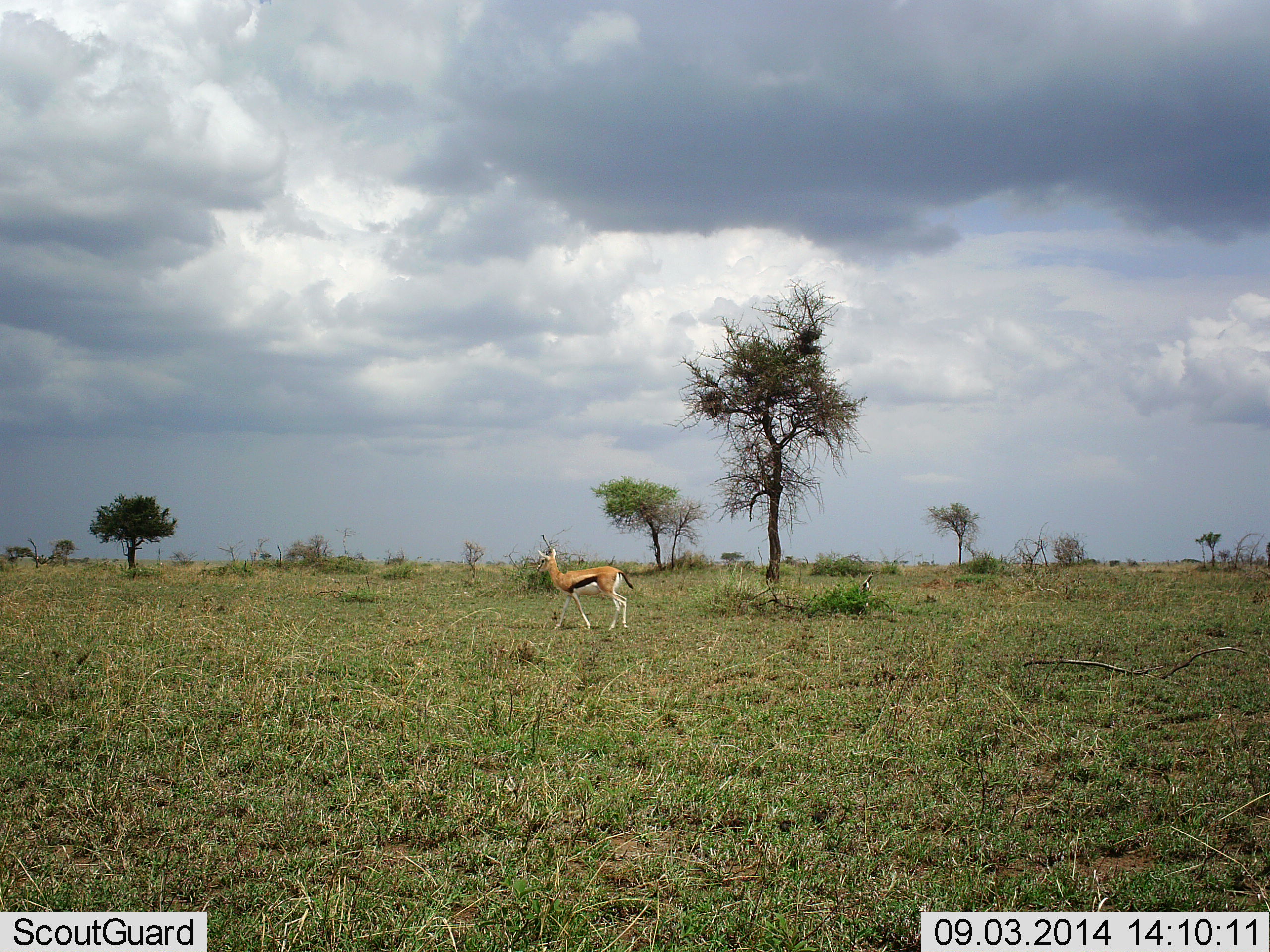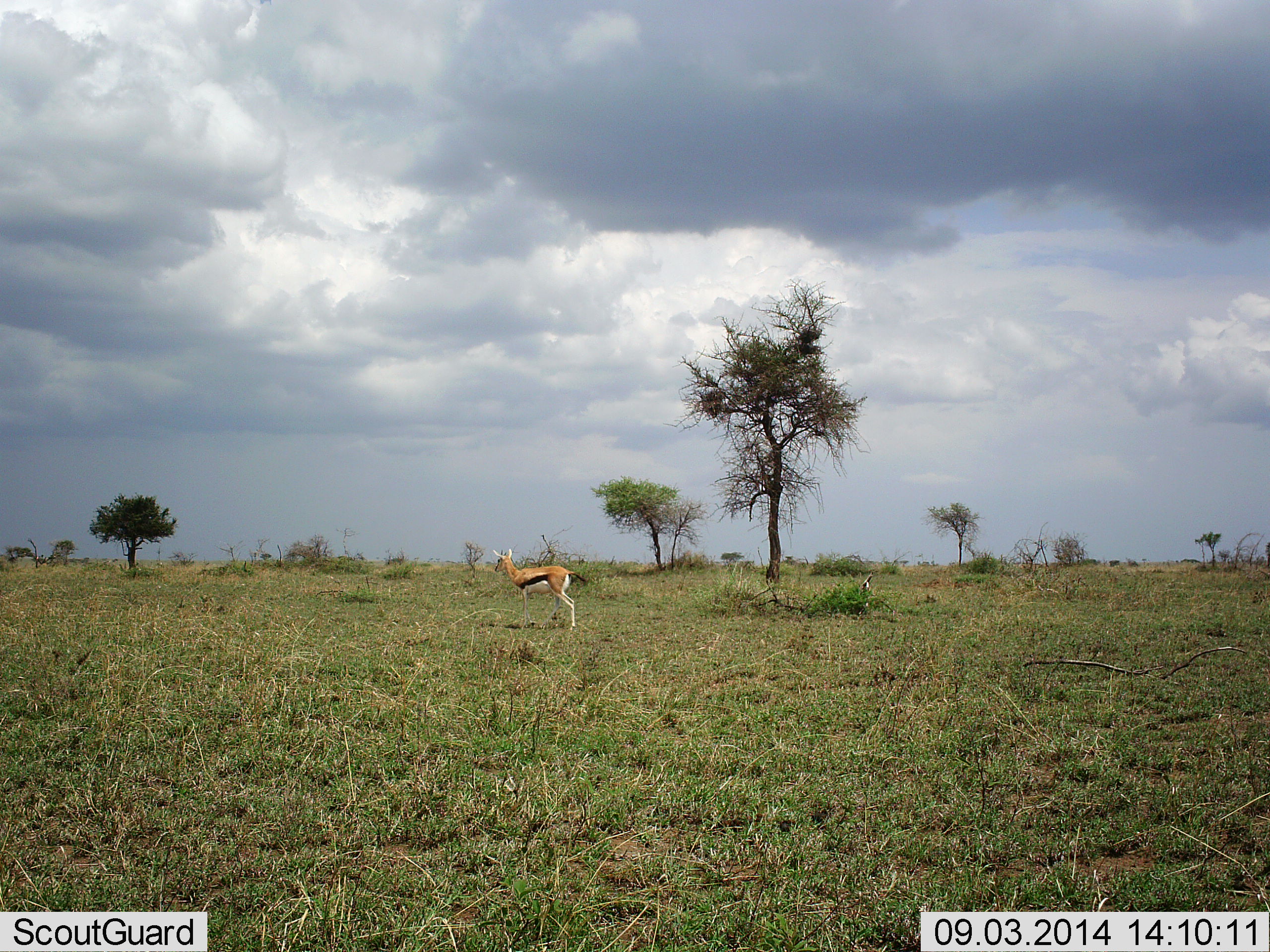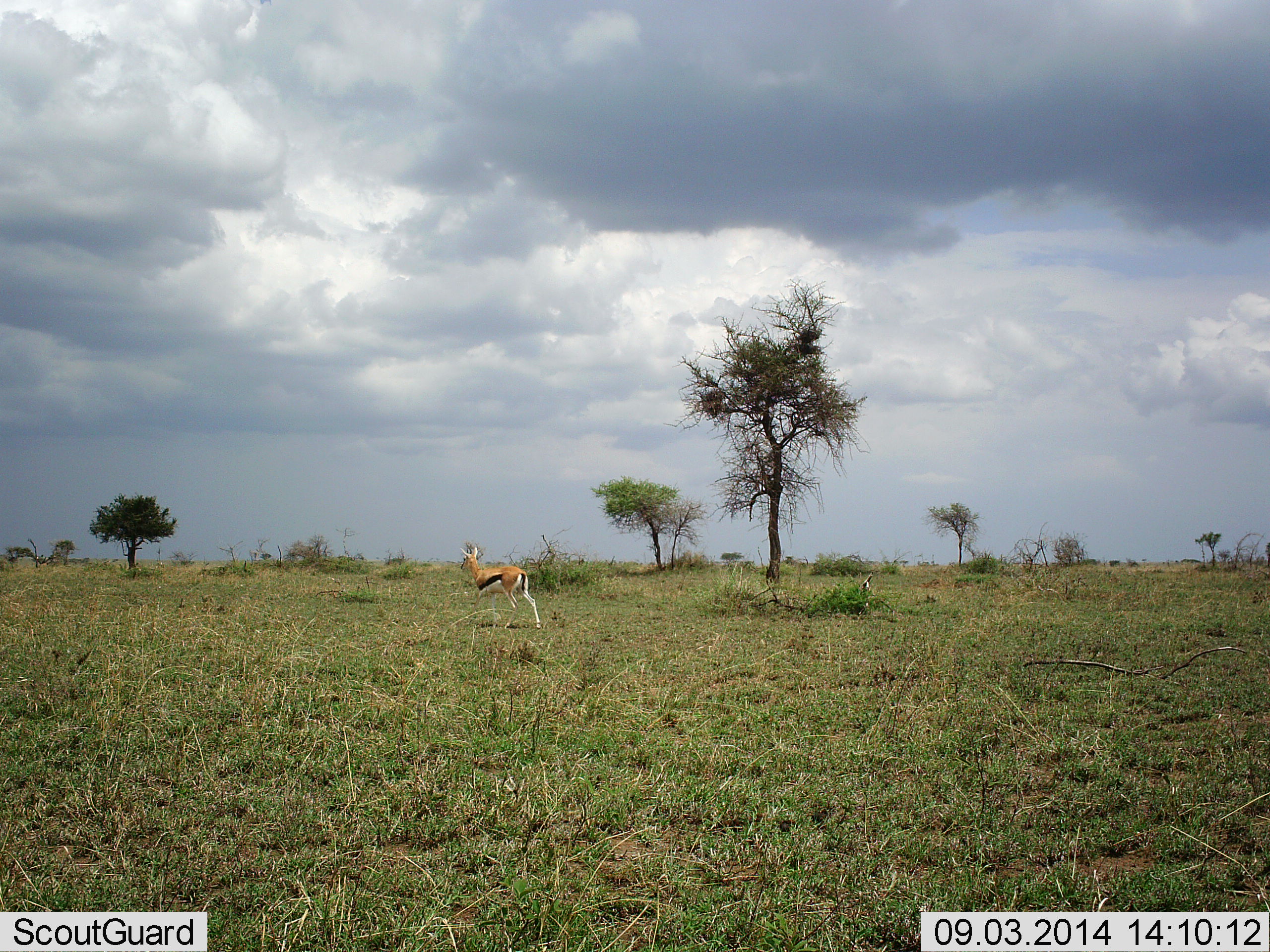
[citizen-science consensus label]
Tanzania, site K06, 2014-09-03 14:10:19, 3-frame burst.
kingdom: Animalia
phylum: Chordata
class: Mammalia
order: Artiodactyla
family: Bovidae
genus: Eudorcas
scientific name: Eudorcas thomsonii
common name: thomson's gazelle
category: gazellethomsons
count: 1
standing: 20%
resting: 0%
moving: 80%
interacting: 0%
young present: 0%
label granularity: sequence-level